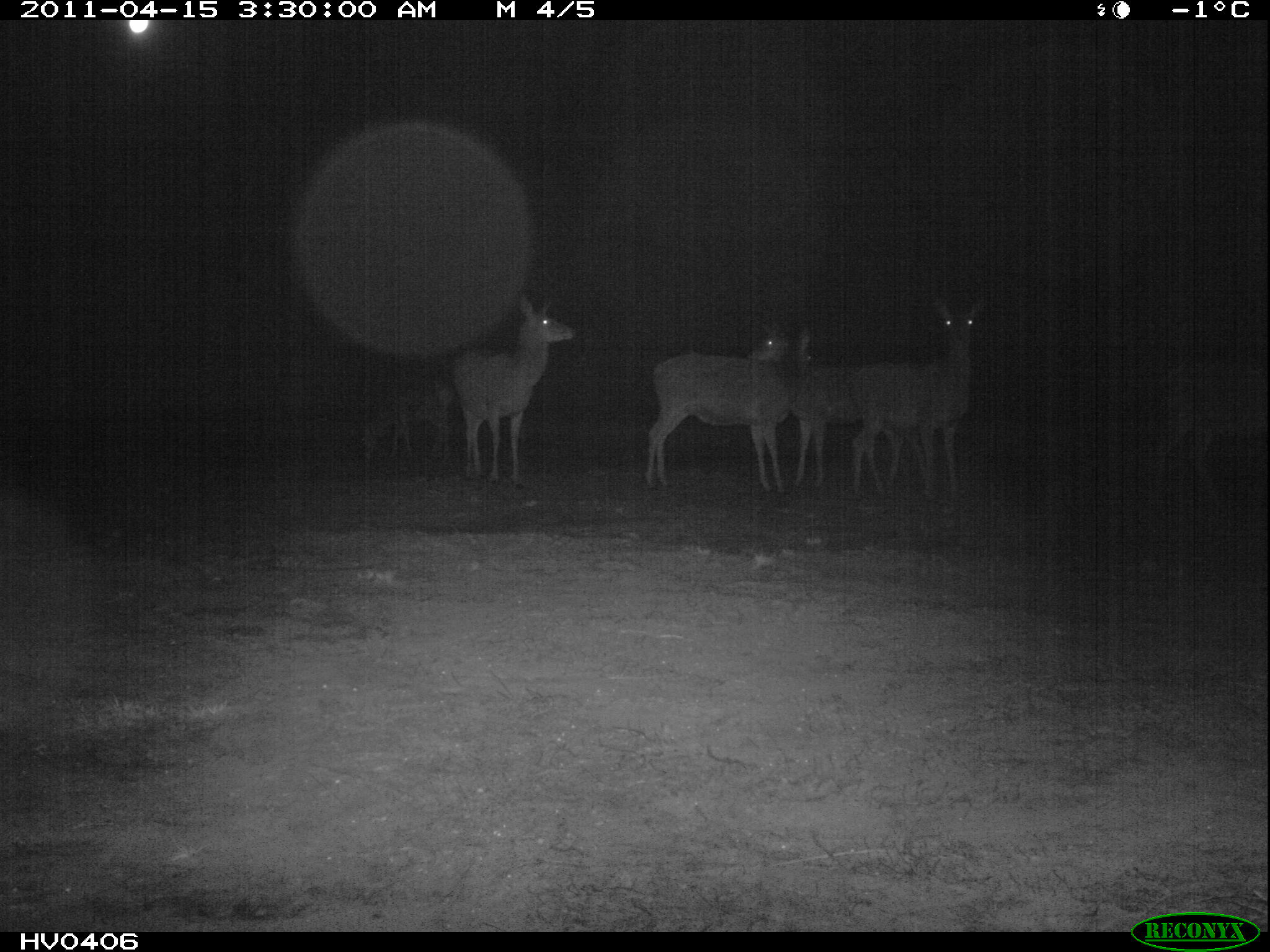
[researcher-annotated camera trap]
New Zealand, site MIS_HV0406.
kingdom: Animalia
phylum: Chordata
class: Mammalia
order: Artiodactyla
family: Cervidae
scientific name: Cervidae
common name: deer